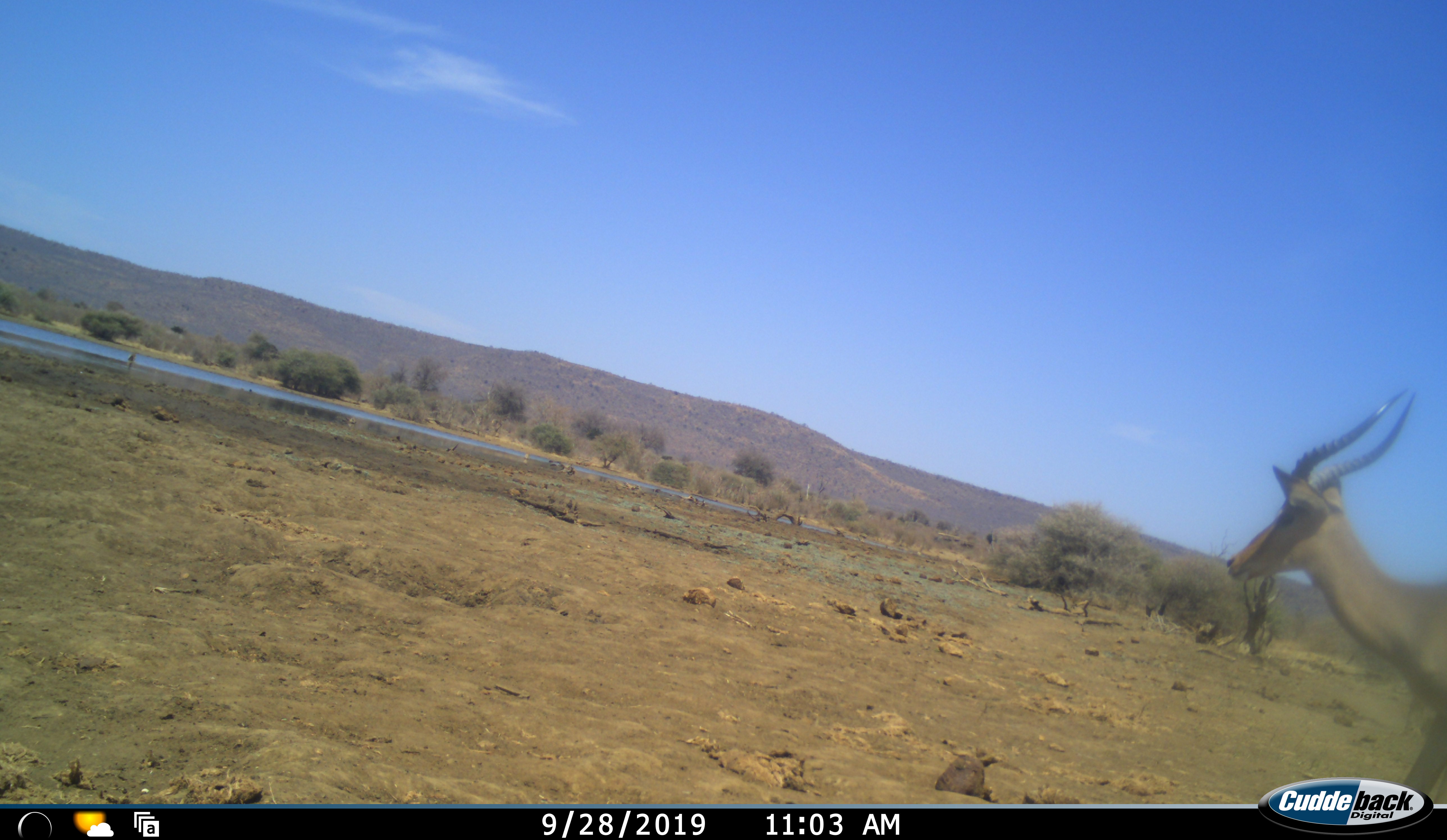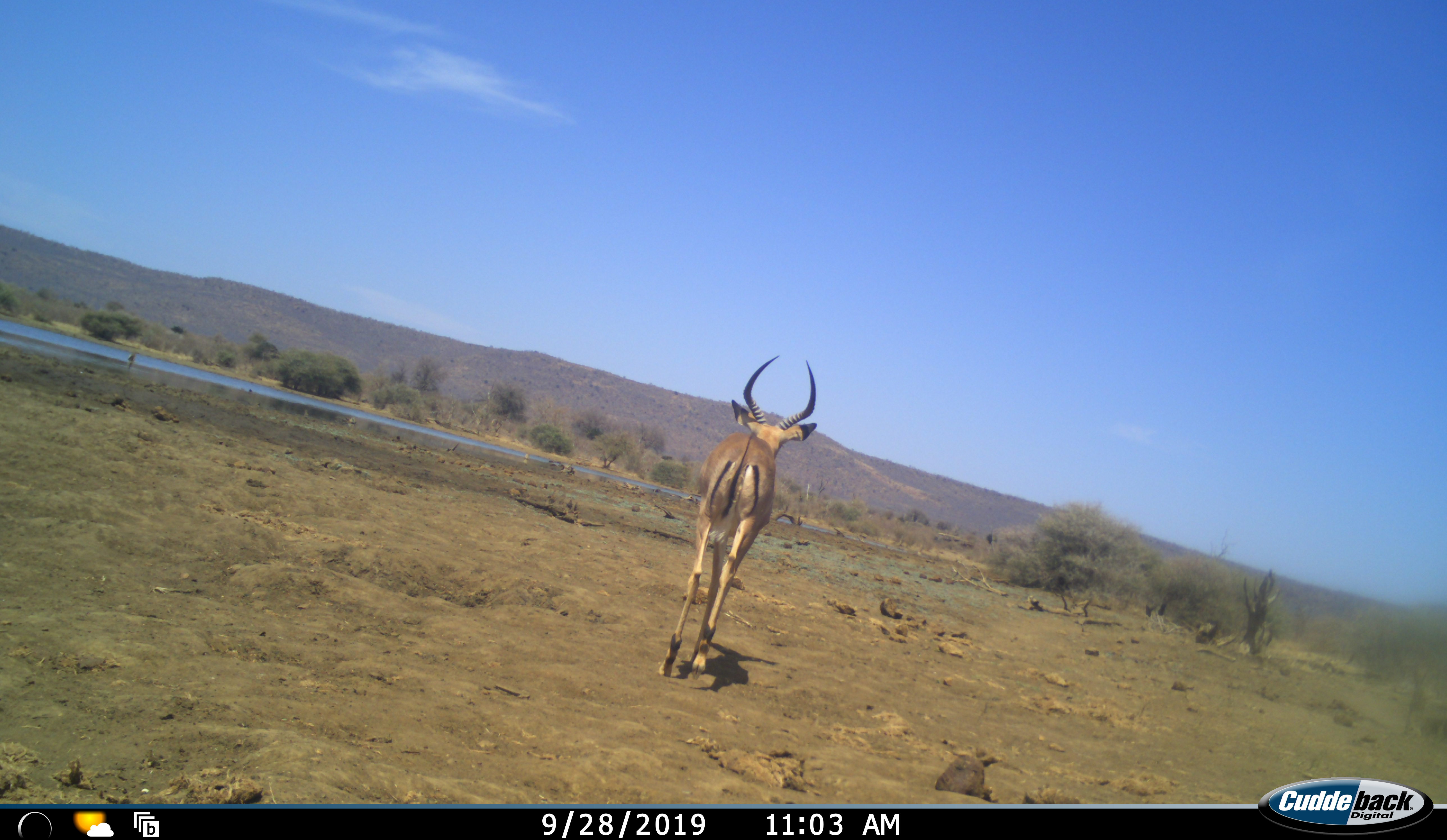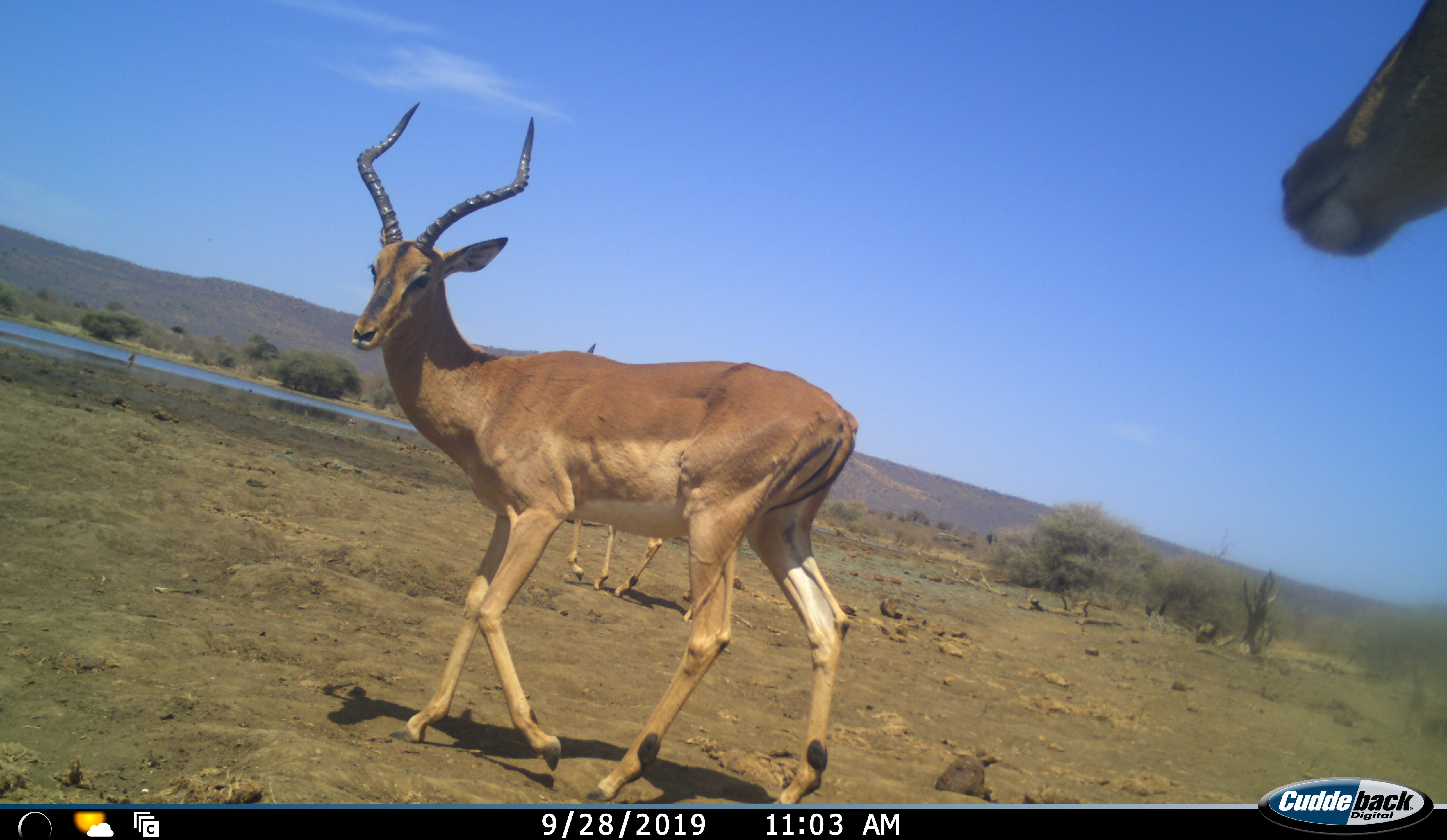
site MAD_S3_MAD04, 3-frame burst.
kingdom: Animalia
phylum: Chordata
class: Mammalia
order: Artiodactyla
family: Bovidae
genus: Aepyceros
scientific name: Aepyceros melampus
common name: impala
Impala (Aepyceros melampus), count 3. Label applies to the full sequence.